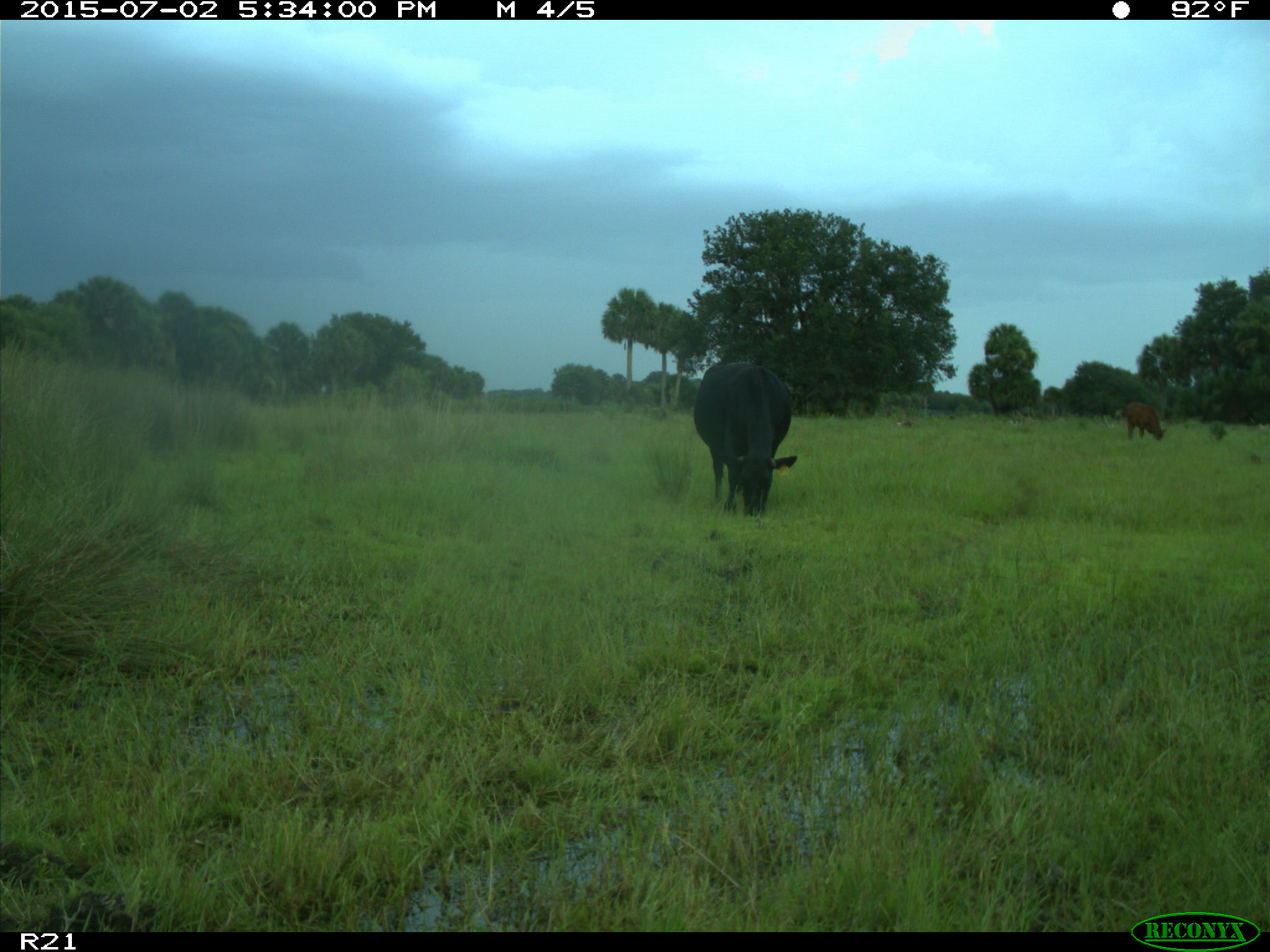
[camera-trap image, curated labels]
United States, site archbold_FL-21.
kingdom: Animalia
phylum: Chordata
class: Mammalia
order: Artiodactyla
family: Bovidae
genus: Bos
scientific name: Bos taurus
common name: domestic cow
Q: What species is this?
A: Bos taurus (domestic cow).